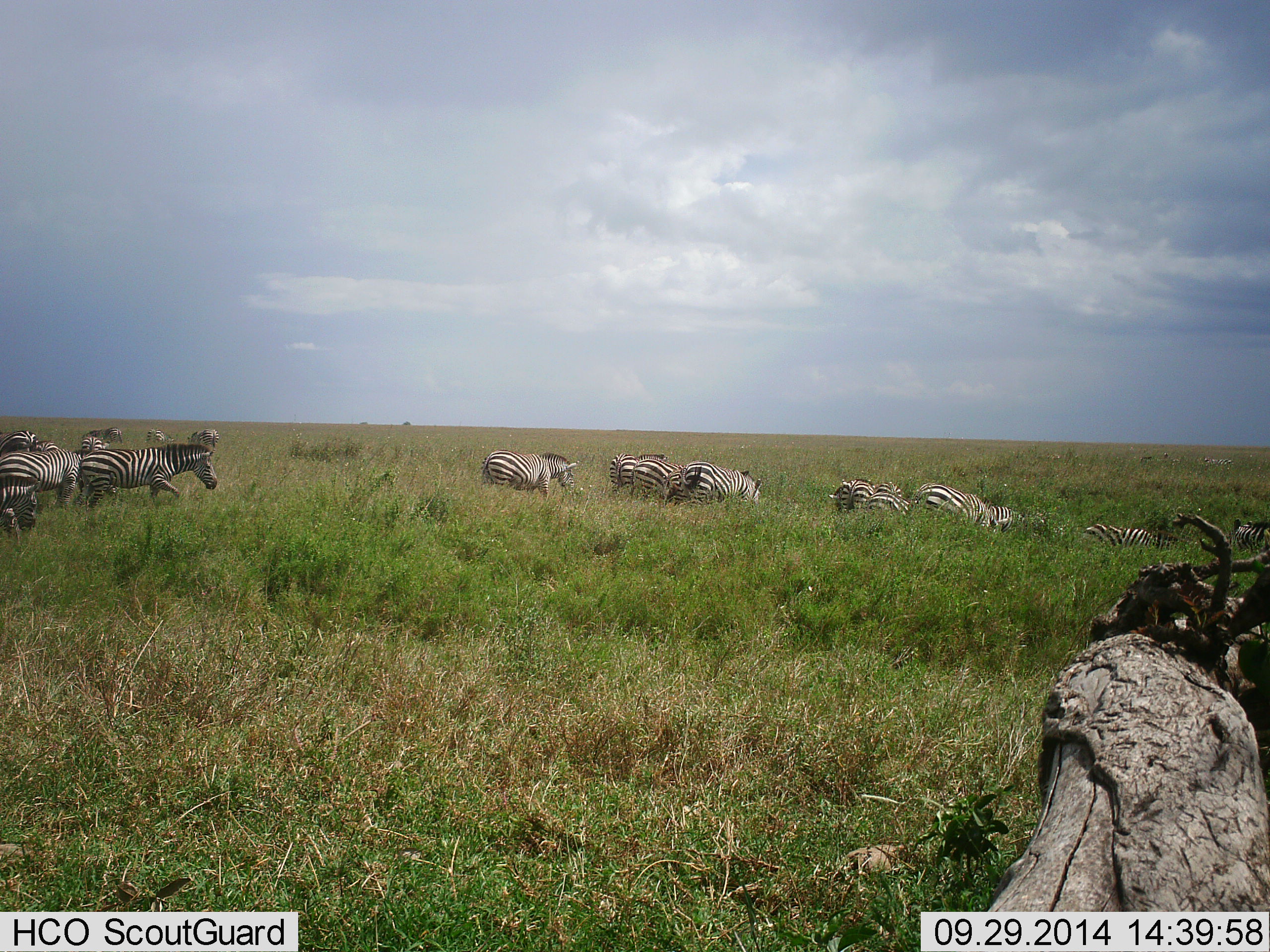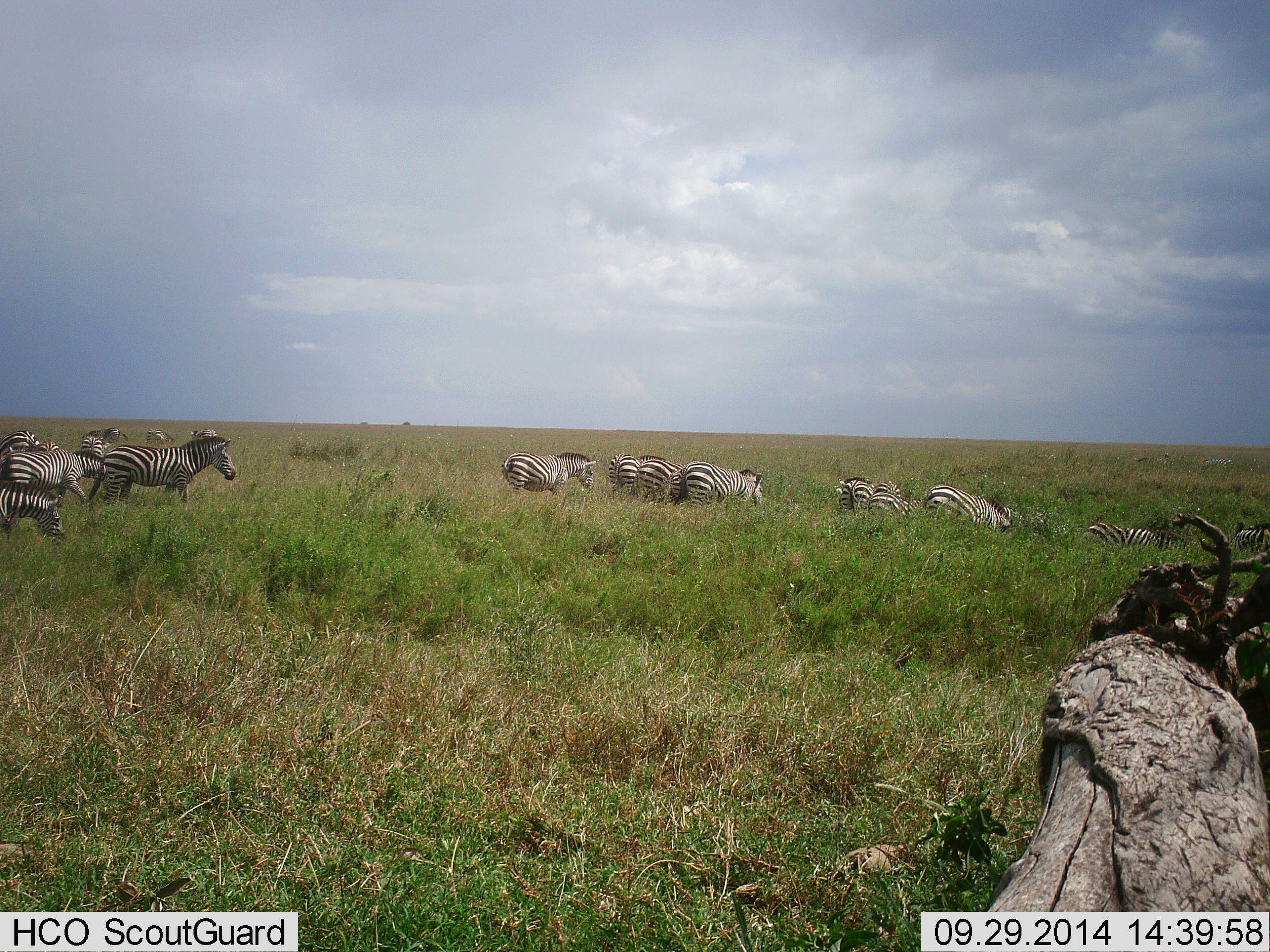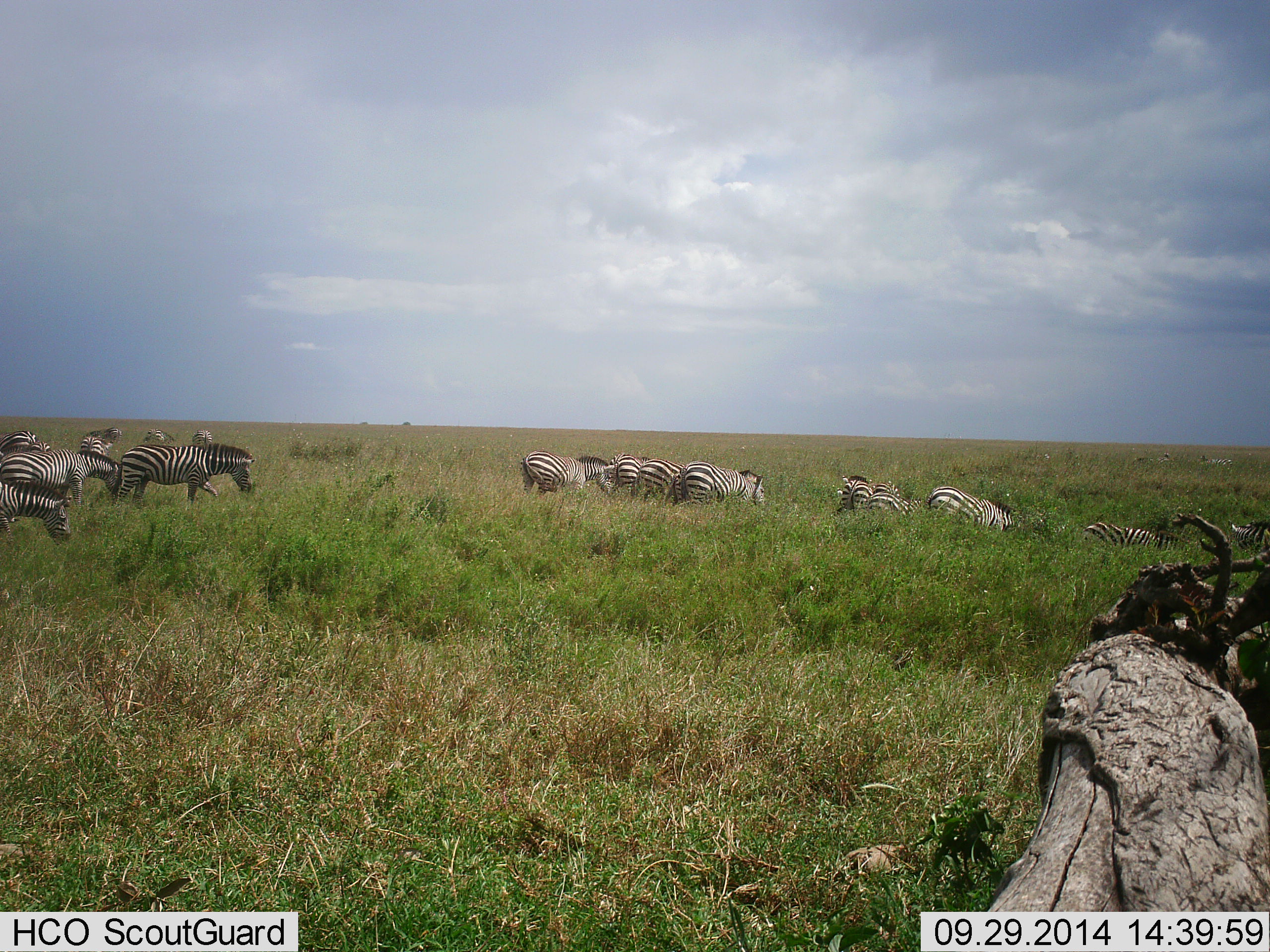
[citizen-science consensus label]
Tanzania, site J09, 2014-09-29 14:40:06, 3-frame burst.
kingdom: Animalia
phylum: Chordata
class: Mammalia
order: Perissodactyla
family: Equidae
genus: Equus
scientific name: Equus quagga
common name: plains zebra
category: zebra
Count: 11-50.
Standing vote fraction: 20%.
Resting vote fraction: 0%.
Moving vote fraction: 80%.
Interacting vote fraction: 0%.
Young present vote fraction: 0%.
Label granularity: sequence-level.